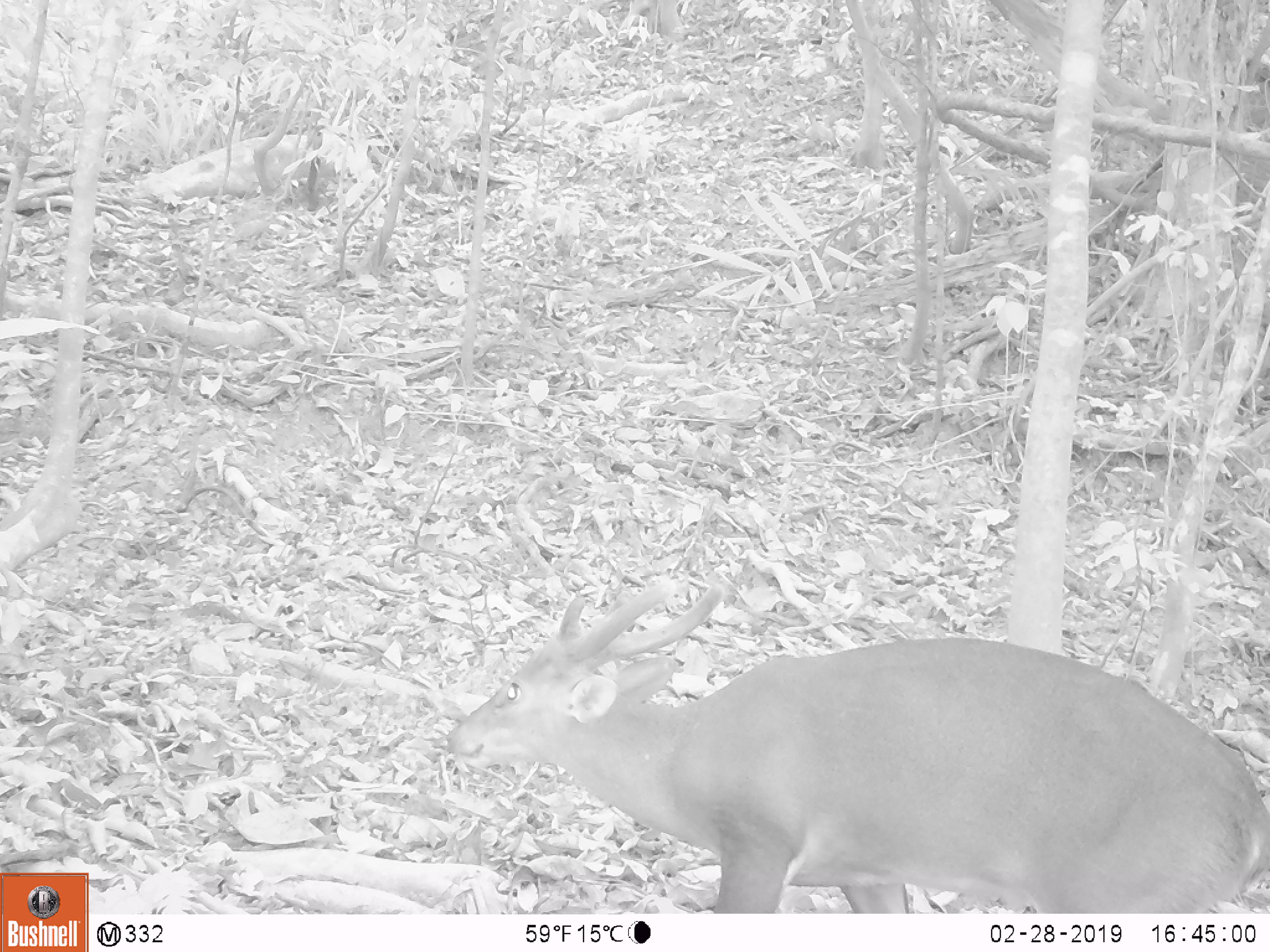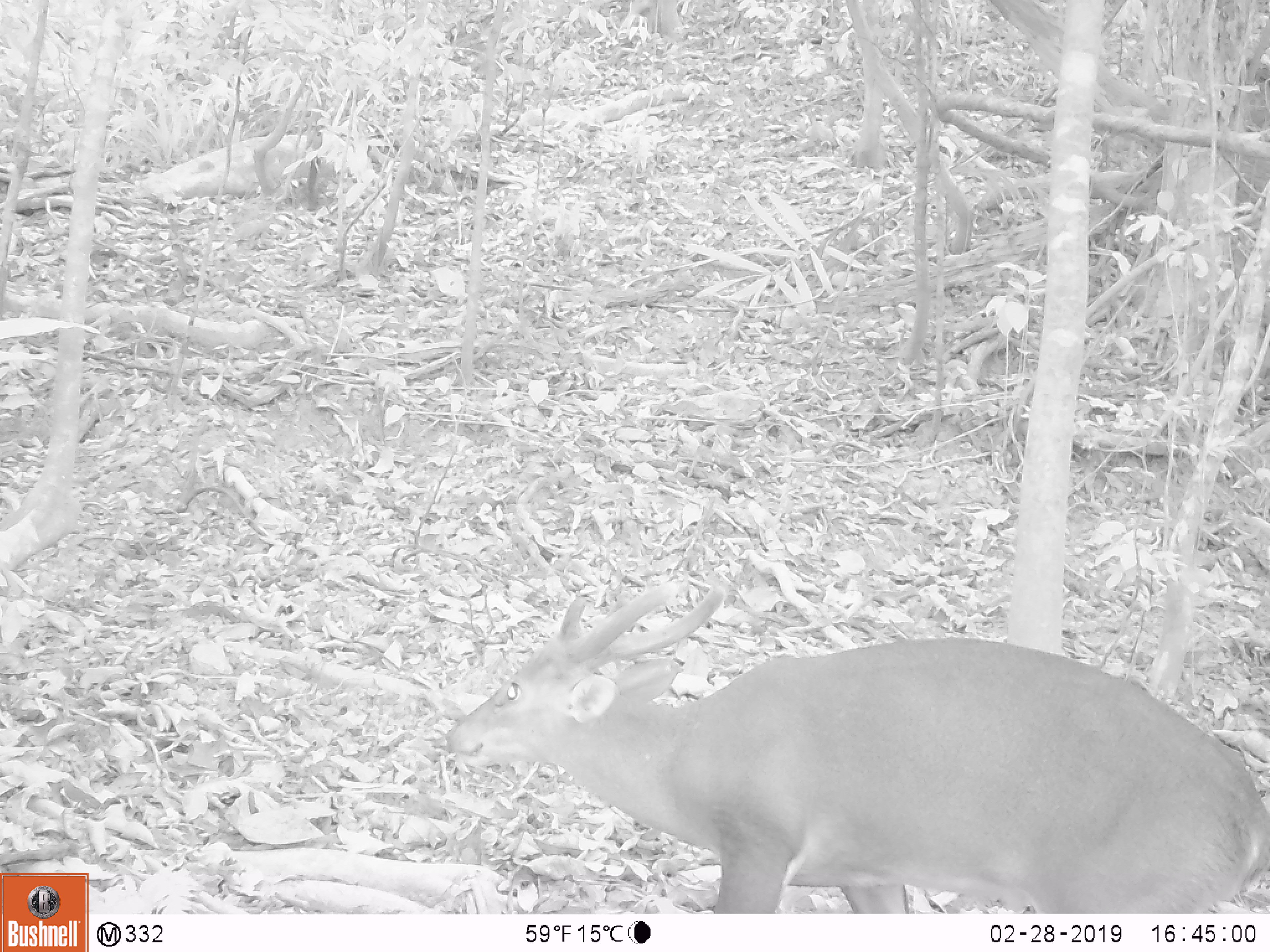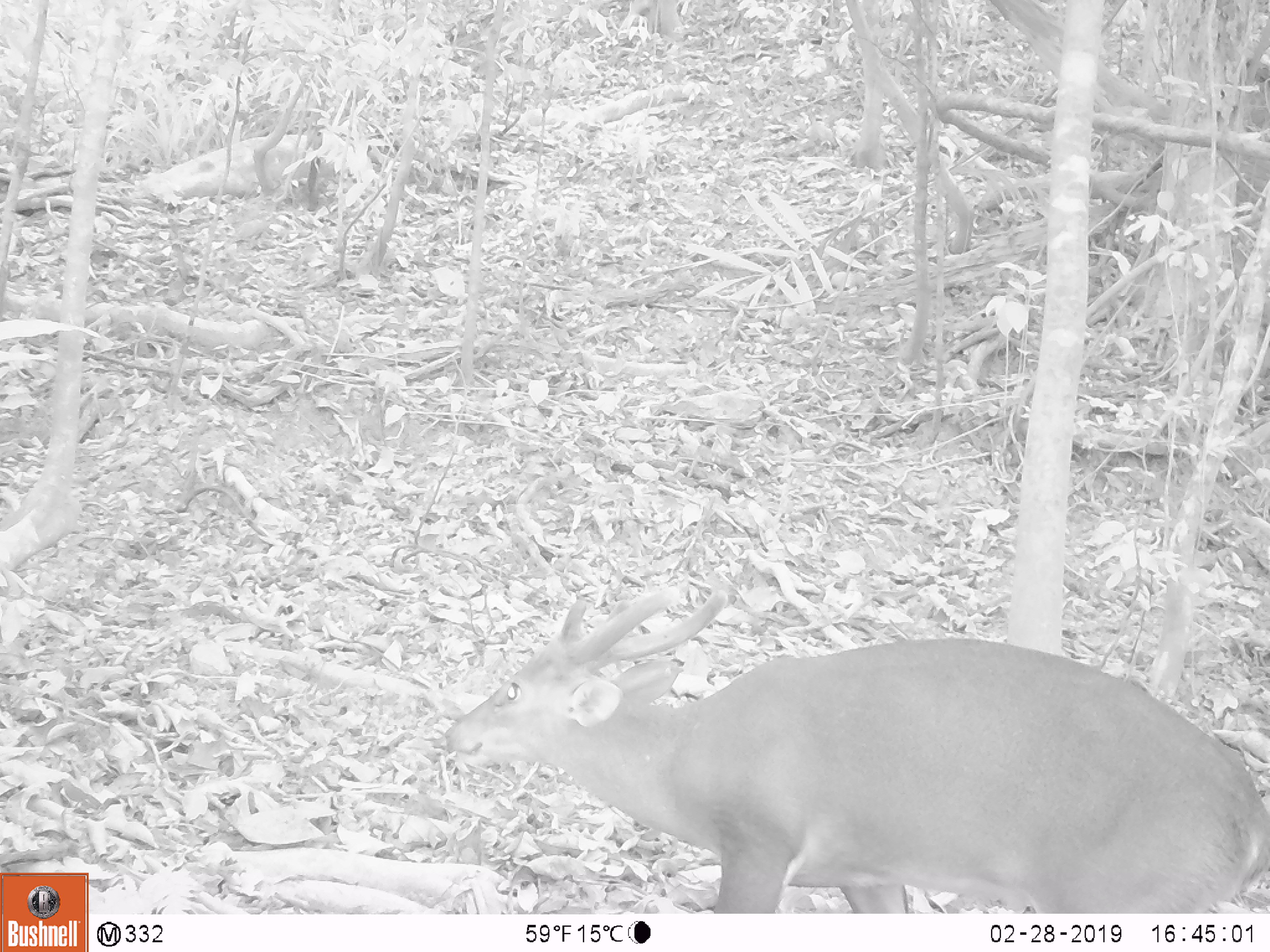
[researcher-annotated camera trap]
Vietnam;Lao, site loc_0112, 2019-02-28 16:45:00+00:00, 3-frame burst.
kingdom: Animalia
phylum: Chordata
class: Mammalia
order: Artiodactyla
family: Cervidae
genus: Muntiacus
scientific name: Muntiacus vuquangensis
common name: large-antlered muntjac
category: large antlered muntjac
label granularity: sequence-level